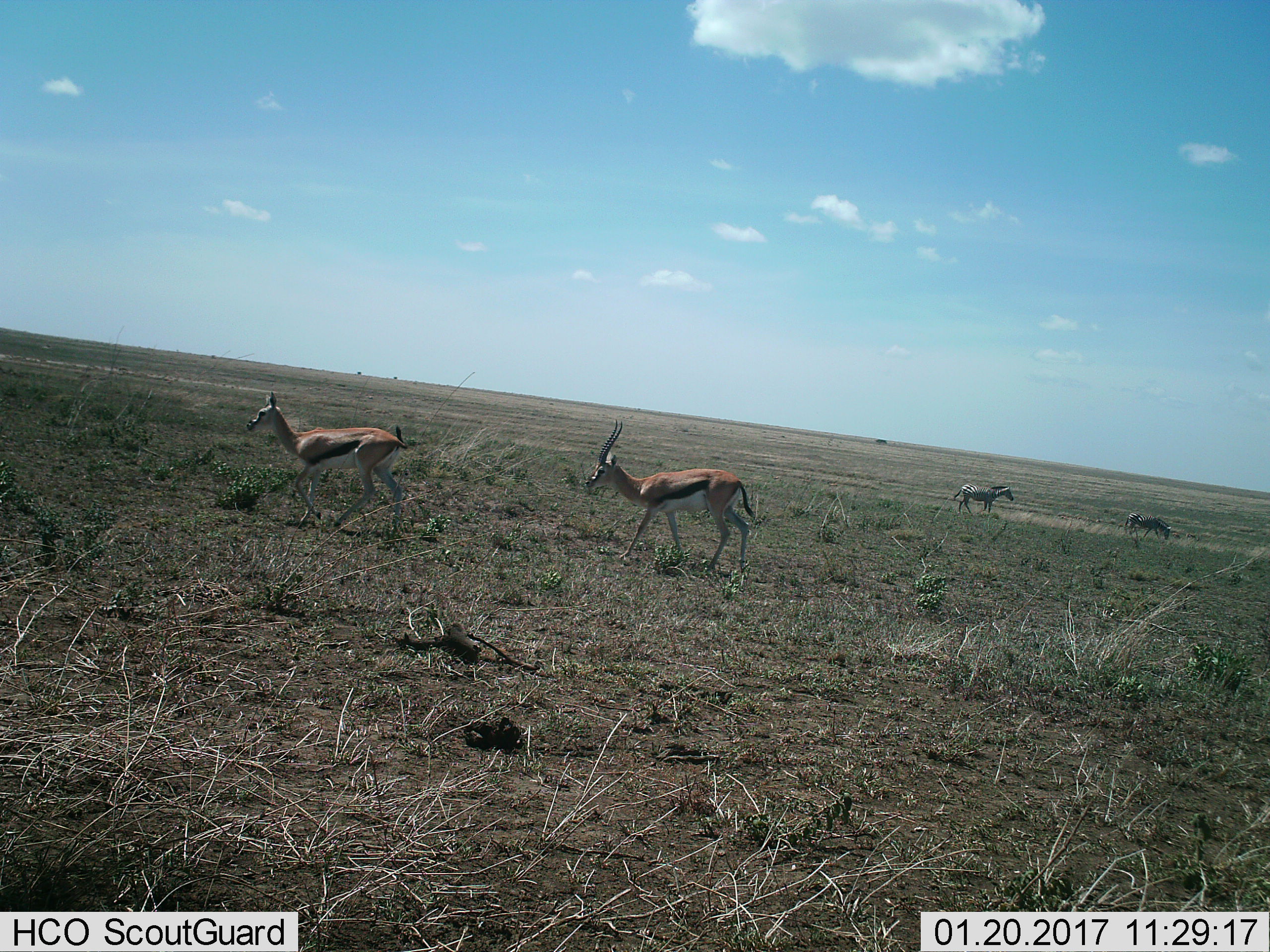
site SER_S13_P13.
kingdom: Animalia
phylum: Chordata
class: Mammalia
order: Artiodactyla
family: Bovidae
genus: Eudorcas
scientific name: Eudorcas thomsonii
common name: thomson's gazelle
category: gazellethomsons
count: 2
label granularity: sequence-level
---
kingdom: Animalia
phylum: Chordata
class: Mammalia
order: Perissodactyla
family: Equidae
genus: Equus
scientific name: Equus quagga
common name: plains zebra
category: zebraplains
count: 2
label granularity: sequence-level